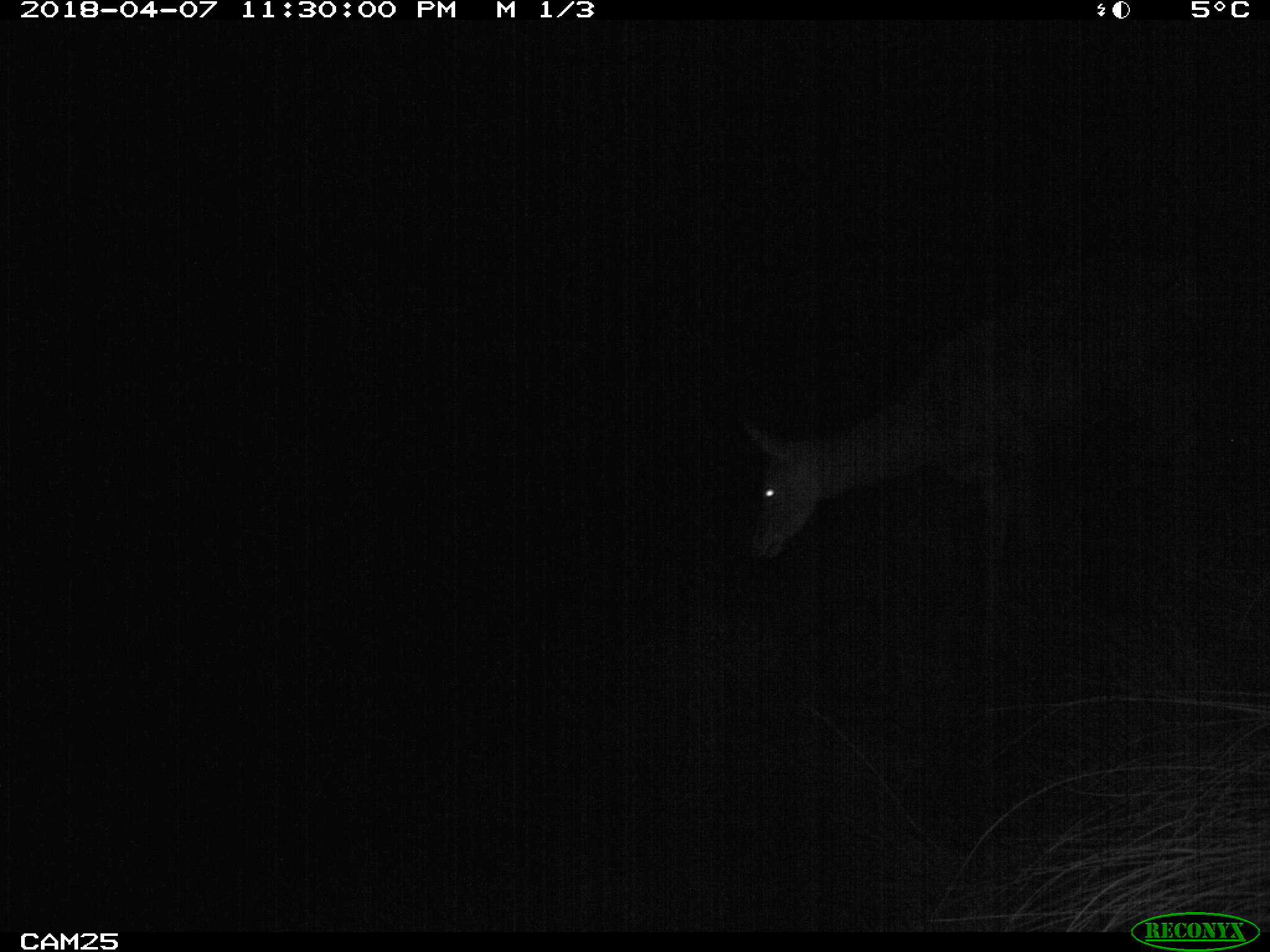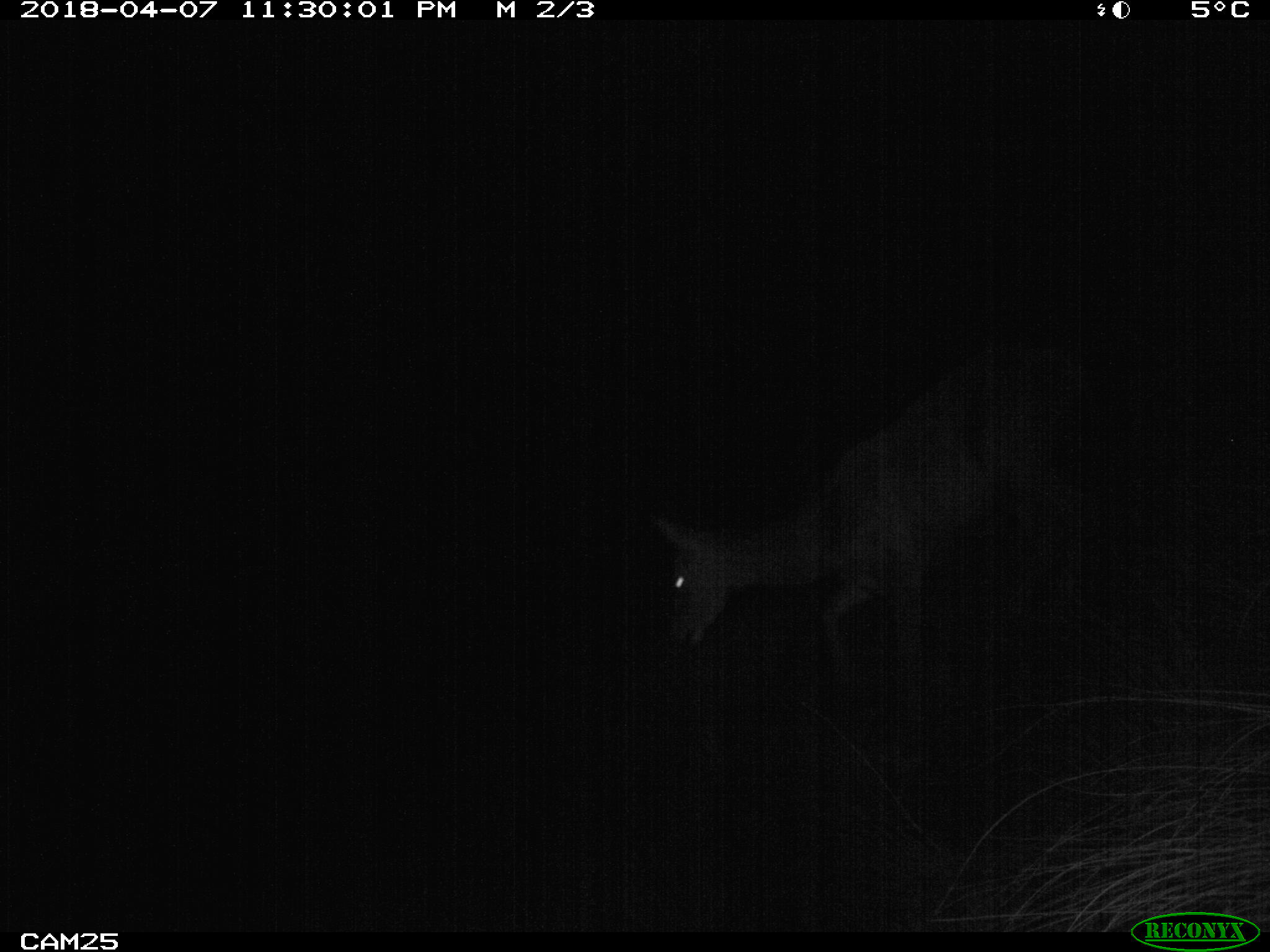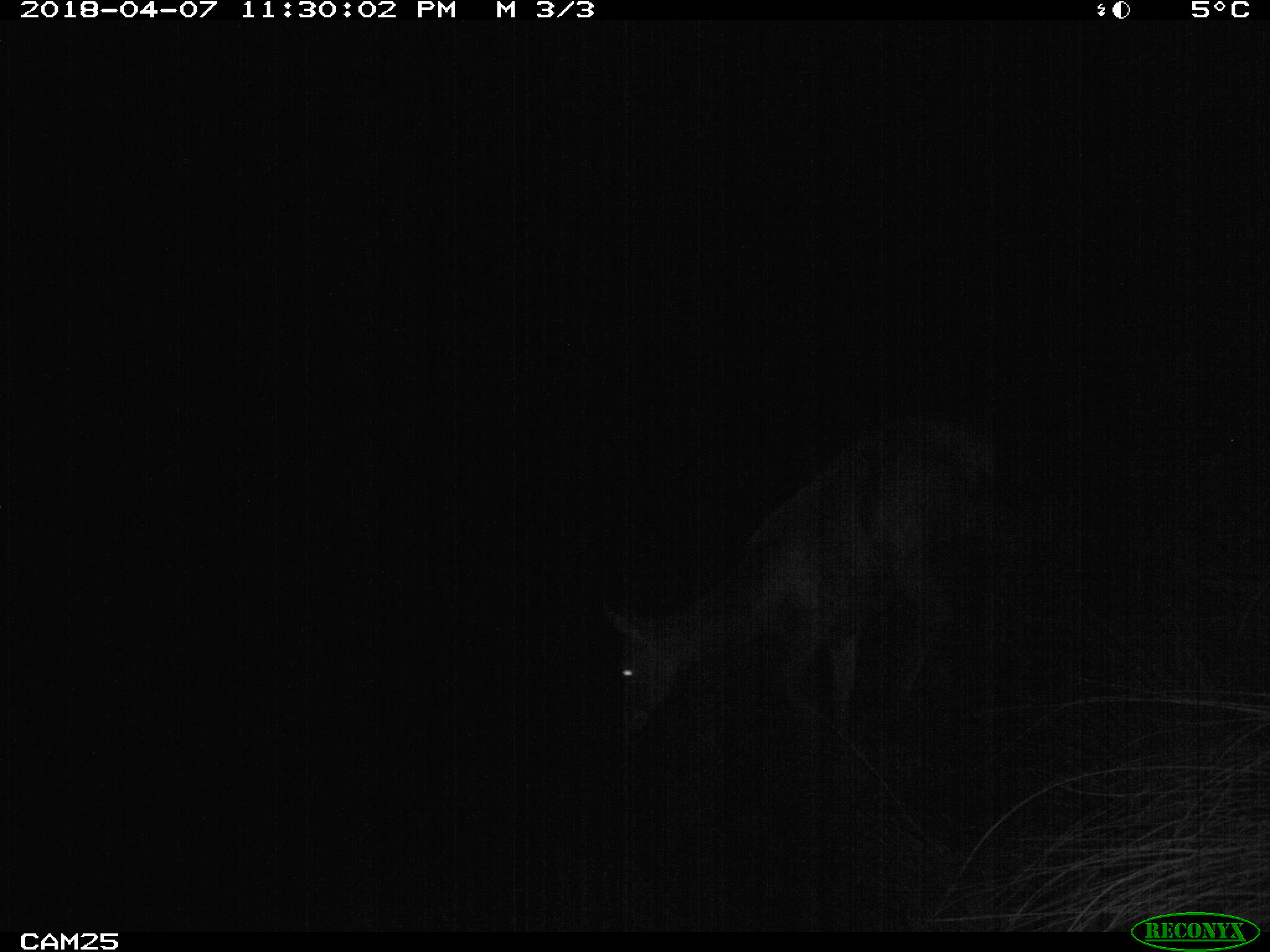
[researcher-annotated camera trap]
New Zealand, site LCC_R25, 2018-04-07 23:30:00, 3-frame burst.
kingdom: Animalia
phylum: Chordata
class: Mammalia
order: Artiodactyla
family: Cervidae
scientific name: Cervidae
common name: deer